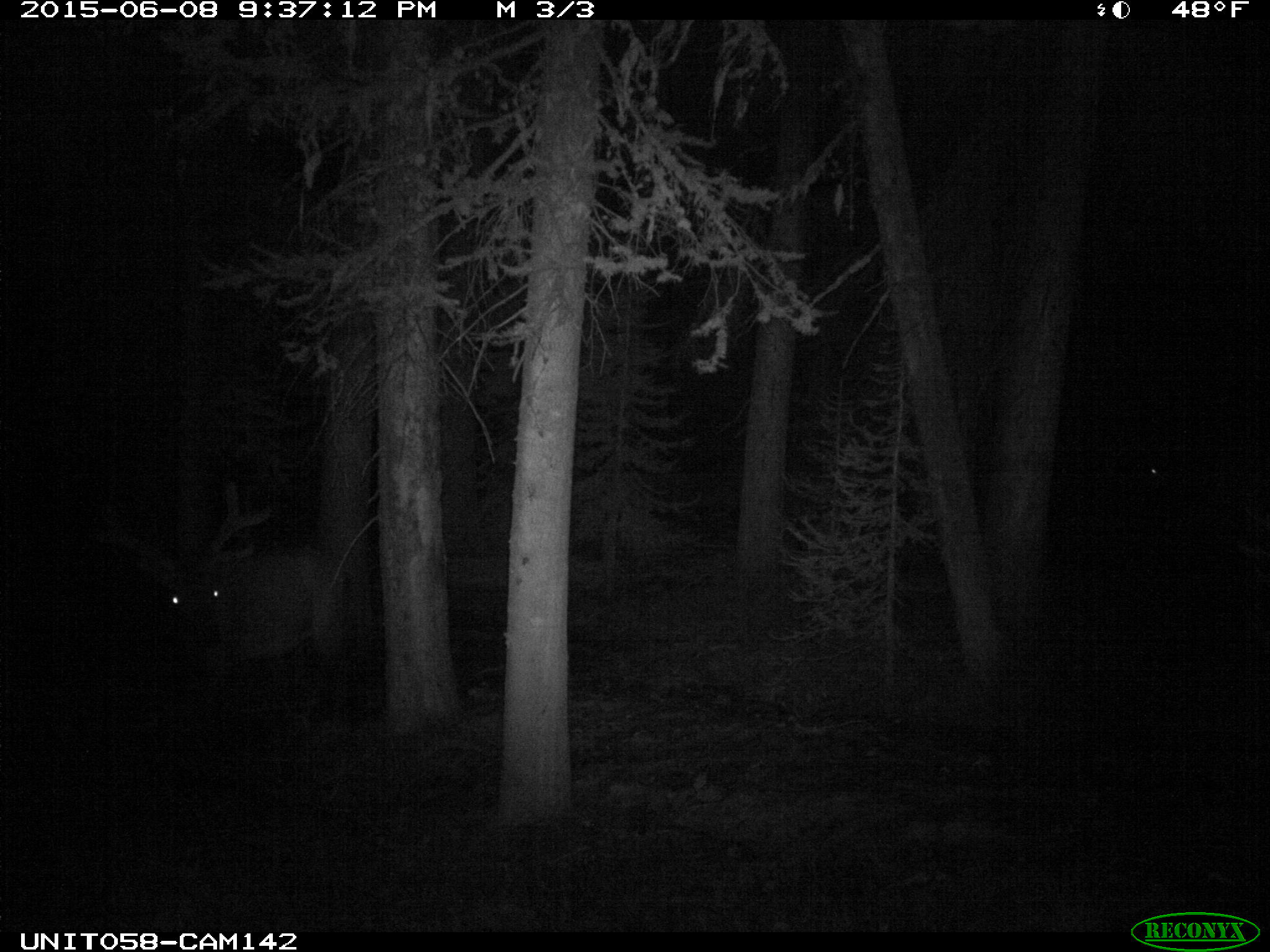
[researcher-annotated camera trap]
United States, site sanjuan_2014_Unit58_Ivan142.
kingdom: Animalia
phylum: Chordata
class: Mammalia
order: Artiodactyla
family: Cervidae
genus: Cervus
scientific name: Cervus elaphus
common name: red deer